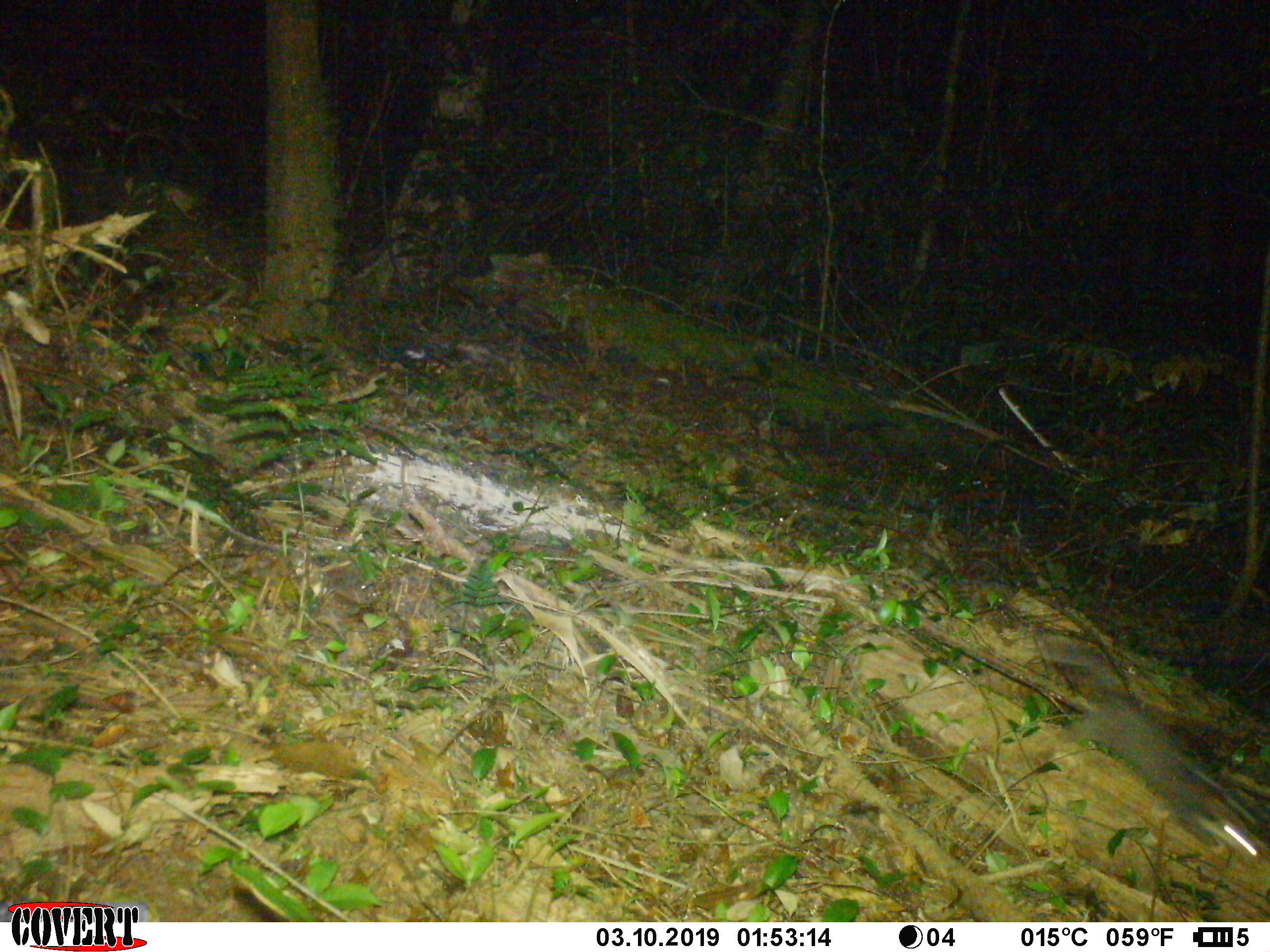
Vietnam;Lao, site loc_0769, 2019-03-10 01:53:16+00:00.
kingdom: Animalia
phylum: Chordata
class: Mammalia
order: Carnivora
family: Mustelidae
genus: Melogale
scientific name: Melogale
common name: ferret badger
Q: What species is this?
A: Ferret badger (Melogale).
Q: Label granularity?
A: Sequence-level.